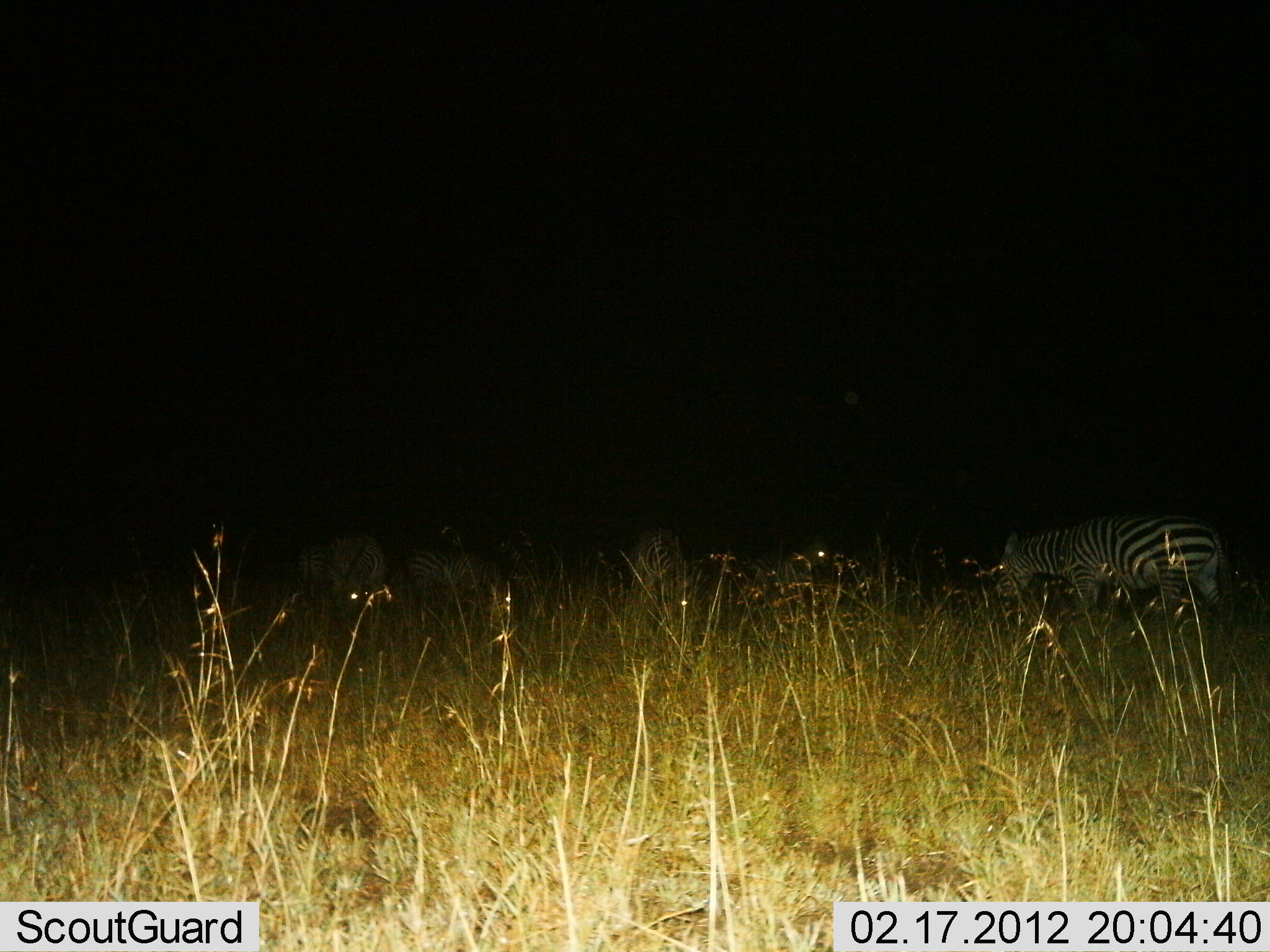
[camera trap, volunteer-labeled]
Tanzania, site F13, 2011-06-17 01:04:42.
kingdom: Animalia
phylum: Chordata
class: Mammalia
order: Perissodactyla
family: Equidae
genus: Equus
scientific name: Equus quagga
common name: plains zebra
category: zebra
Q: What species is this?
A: Zebra (plains zebra) (Equus quagga).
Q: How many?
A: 4.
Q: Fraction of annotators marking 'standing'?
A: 36%.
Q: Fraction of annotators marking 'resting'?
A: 0%.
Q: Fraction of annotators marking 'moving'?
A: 36%.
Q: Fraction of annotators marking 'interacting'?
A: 9%.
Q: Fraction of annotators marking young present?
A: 0%.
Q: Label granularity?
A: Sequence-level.